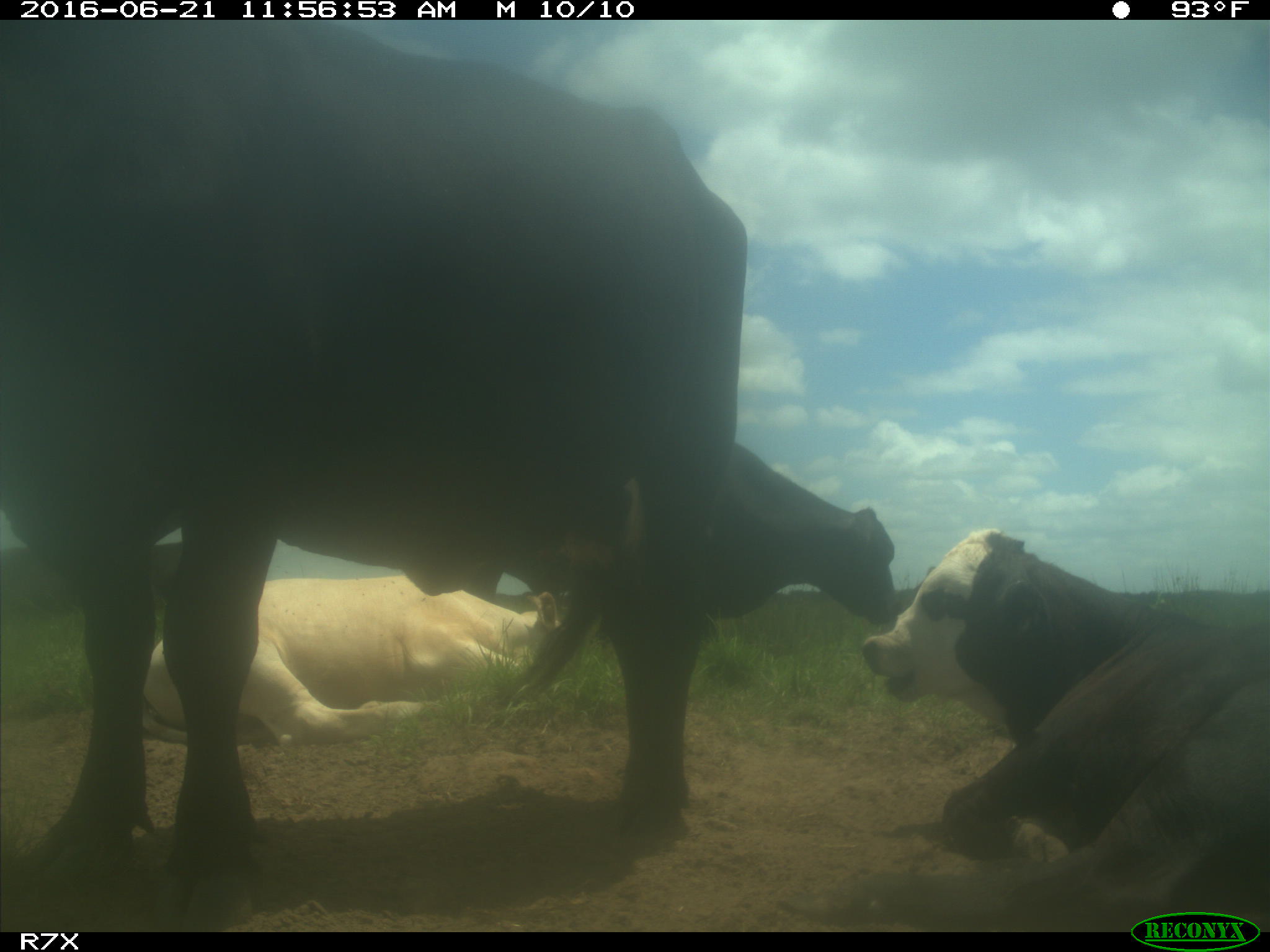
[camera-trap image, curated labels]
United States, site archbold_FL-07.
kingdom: Animalia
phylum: Chordata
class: Mammalia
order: Artiodactyla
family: Bovidae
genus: Bos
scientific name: Bos taurus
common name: domestic cow